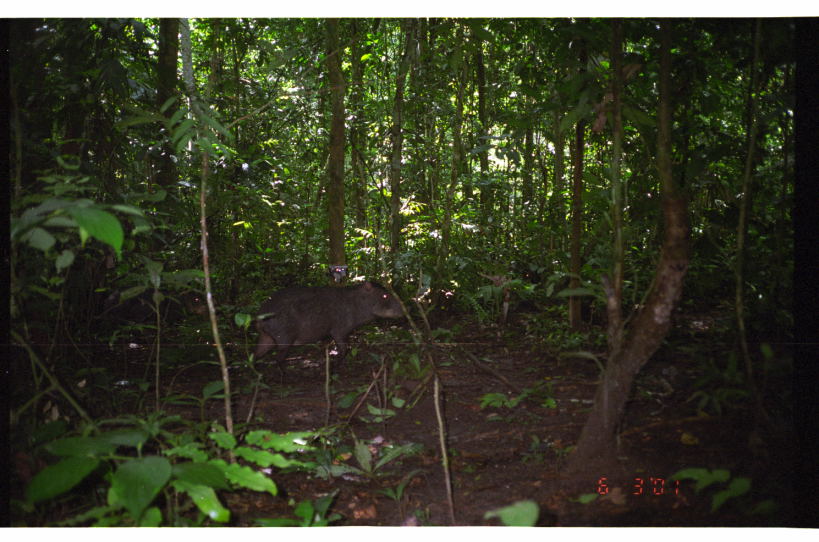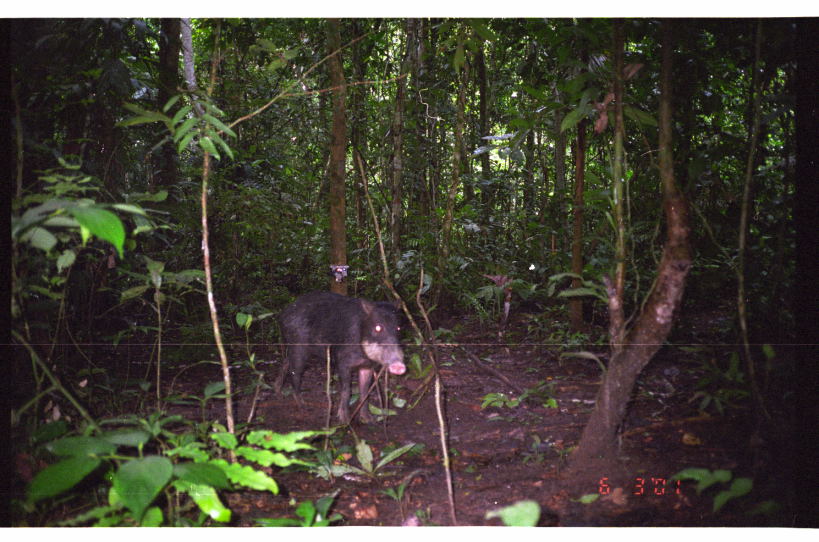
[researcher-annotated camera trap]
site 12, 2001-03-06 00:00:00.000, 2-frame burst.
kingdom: Animalia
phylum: Chordata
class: Mammalia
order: Artiodactyla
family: Tayassuidae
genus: Tayassu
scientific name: Tayassu pecari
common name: white-lipped peccary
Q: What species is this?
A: Tayassu pecari (white-lipped peccary).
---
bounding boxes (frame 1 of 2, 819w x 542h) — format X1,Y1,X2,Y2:
tayassu pecari: 249,279,411,380; 93,286,220,348; 522,269,540,284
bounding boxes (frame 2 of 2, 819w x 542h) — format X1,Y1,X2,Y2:
tayassu pecari: 262,288,407,425